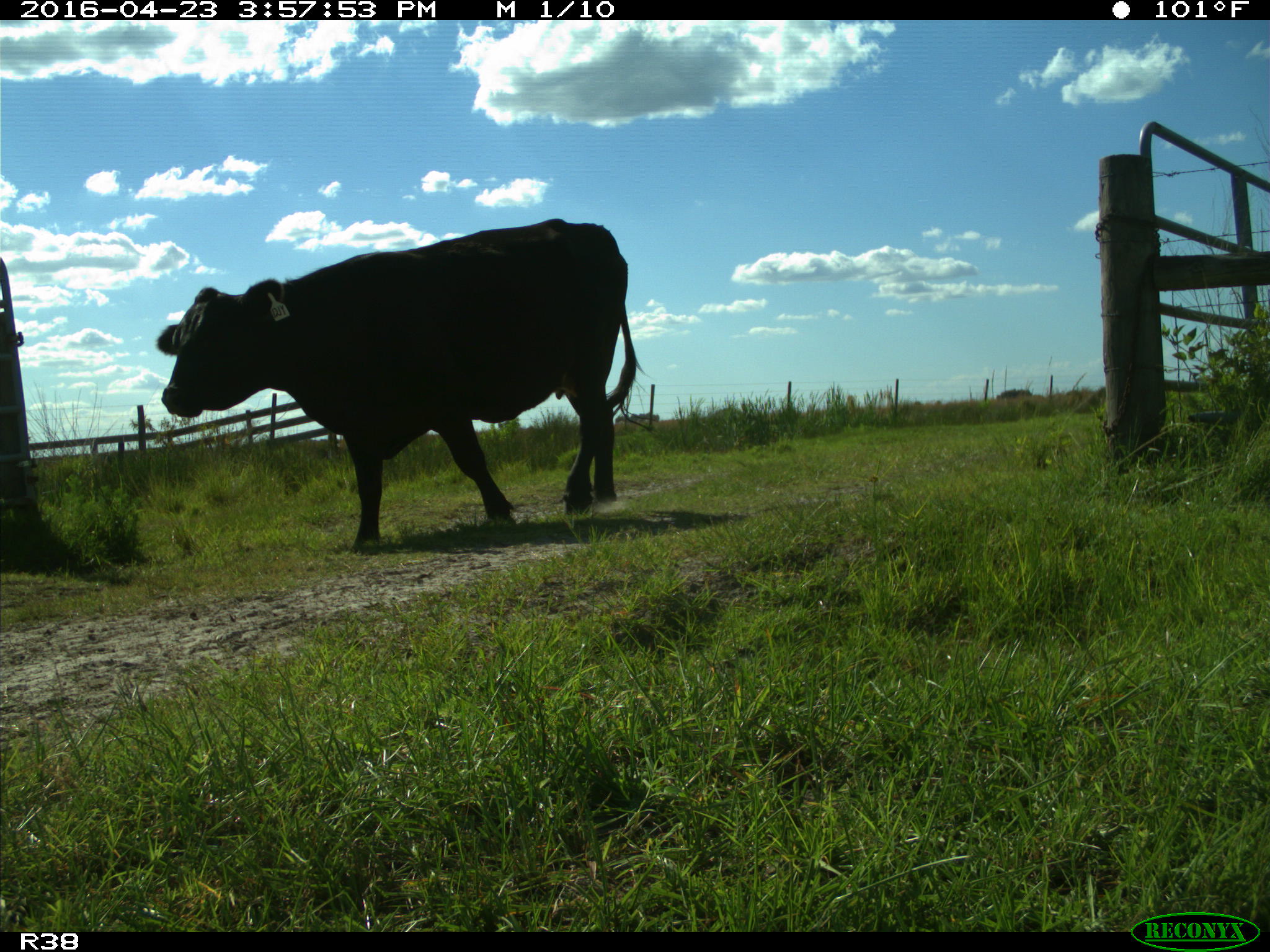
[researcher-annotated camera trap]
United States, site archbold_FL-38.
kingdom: Animalia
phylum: Chordata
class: Mammalia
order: Artiodactyla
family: Bovidae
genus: Bos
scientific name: Bos taurus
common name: domestic cow